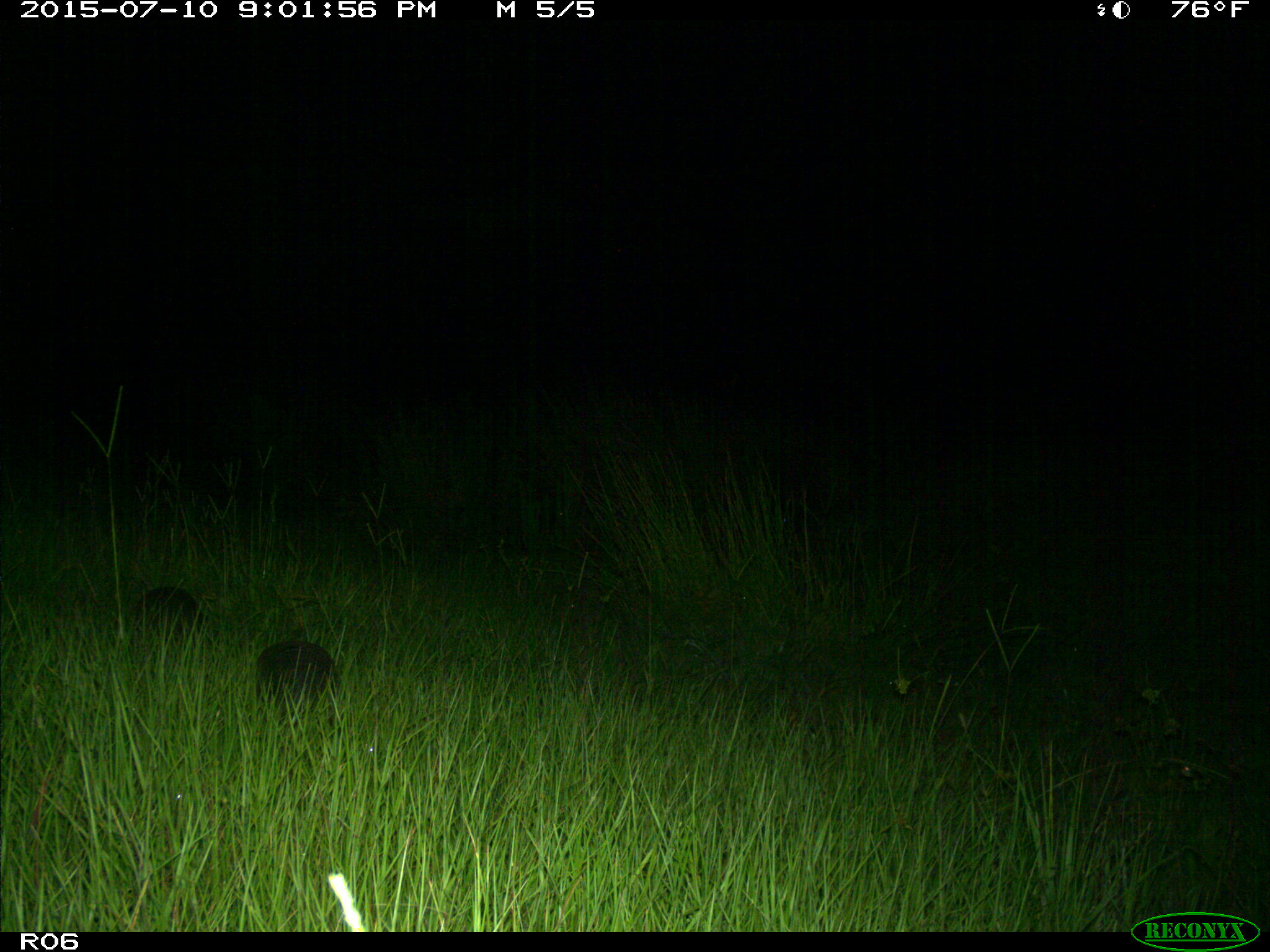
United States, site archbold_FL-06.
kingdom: Animalia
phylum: Chordata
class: Mammalia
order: Cingulata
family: Dasypodidae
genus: Dasypus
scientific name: Dasypus novemcinctus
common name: nine-banded armadillo